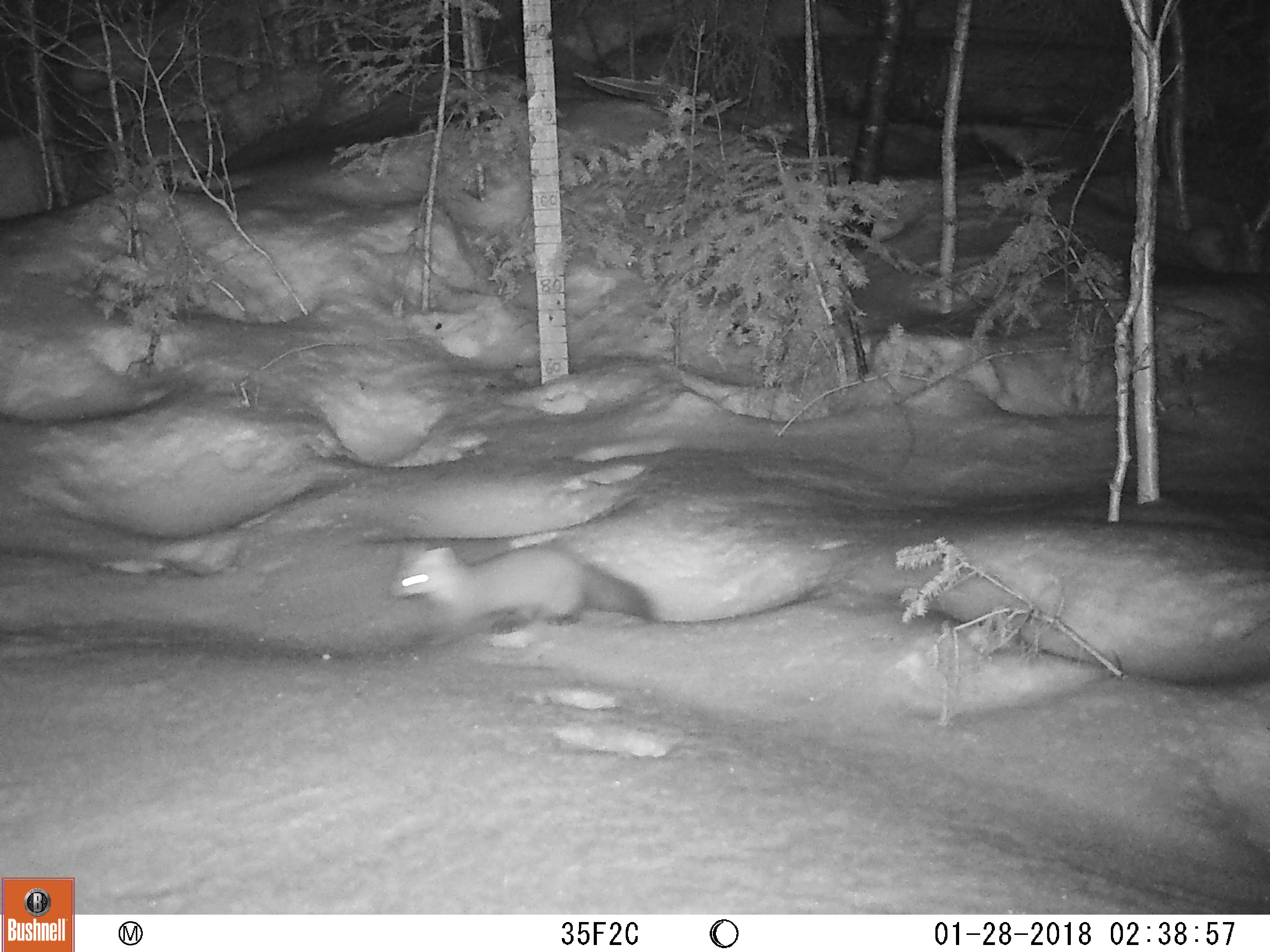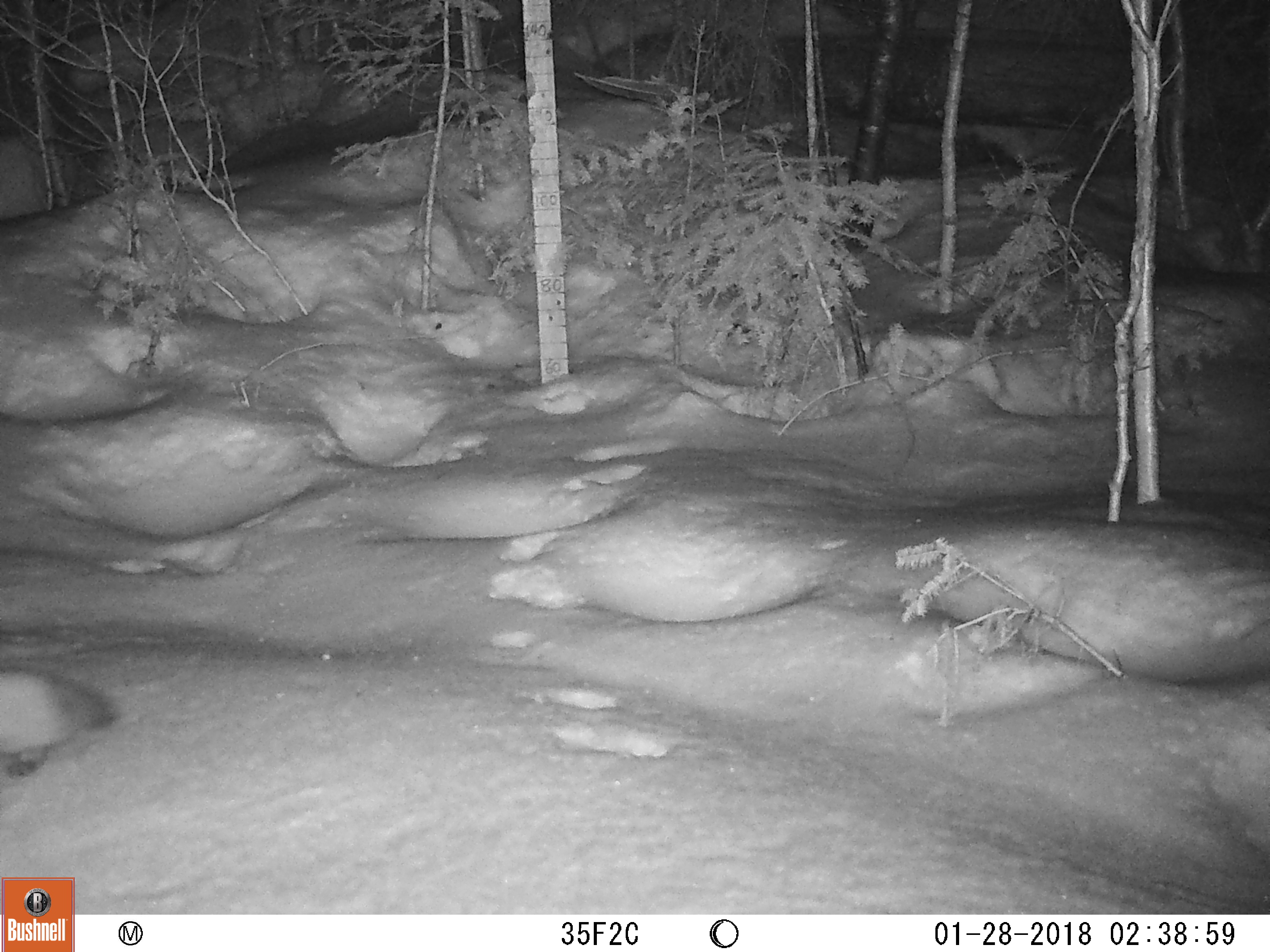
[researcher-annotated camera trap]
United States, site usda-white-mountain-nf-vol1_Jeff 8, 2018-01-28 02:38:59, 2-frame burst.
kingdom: Animalia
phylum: Chordata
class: Mammalia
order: Carnivora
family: Mustelidae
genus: Martes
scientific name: Martes americana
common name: american marten